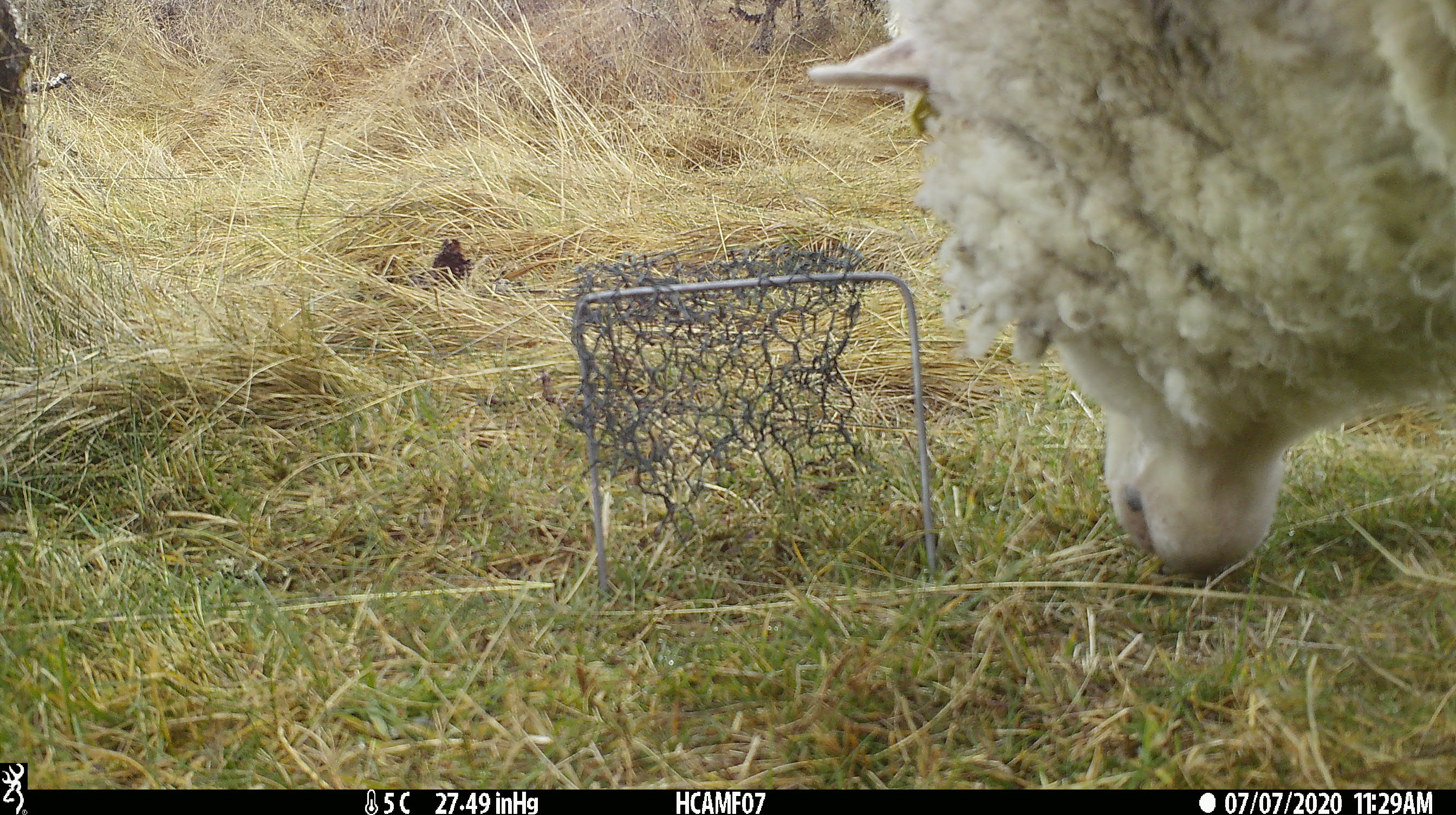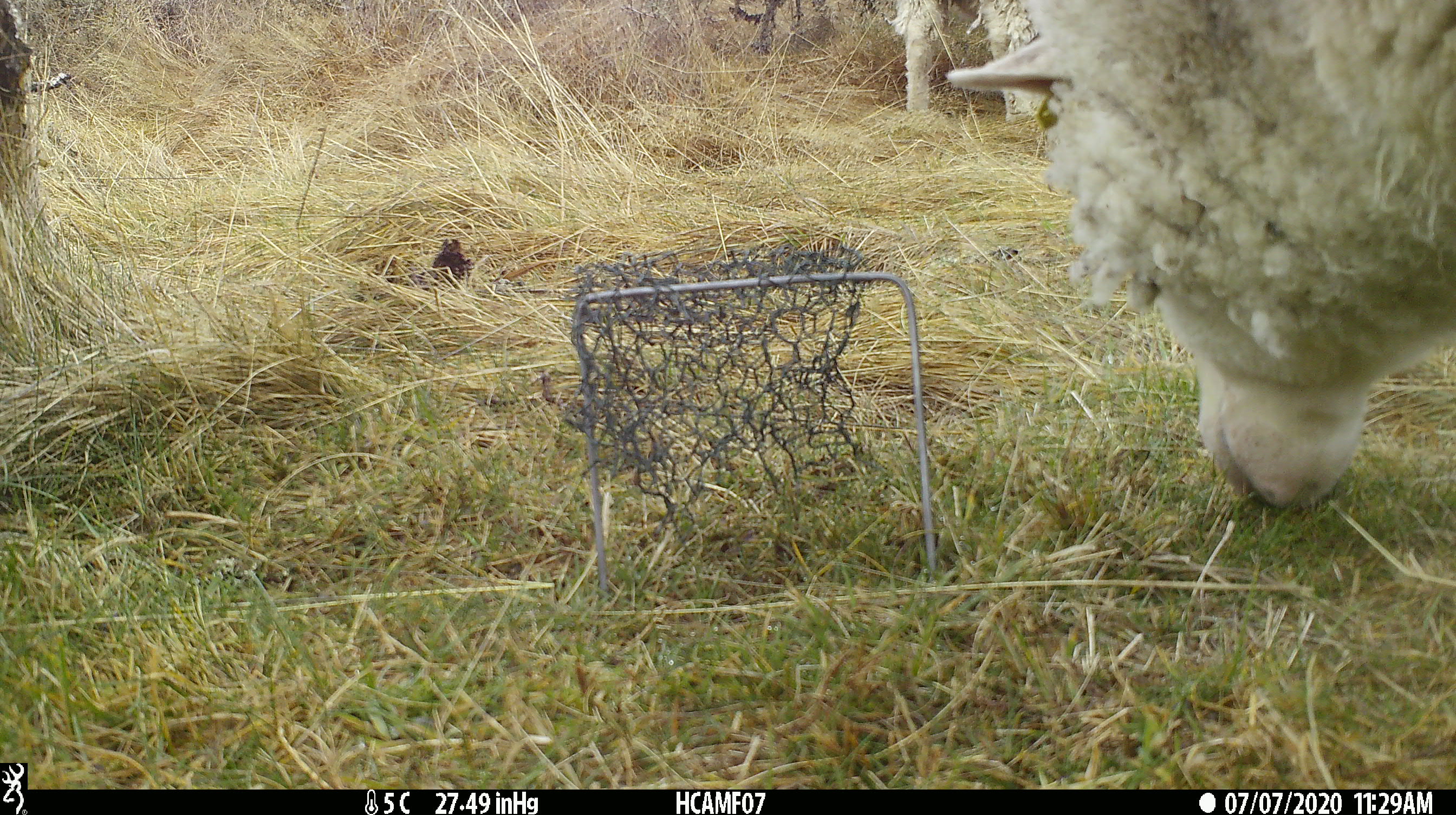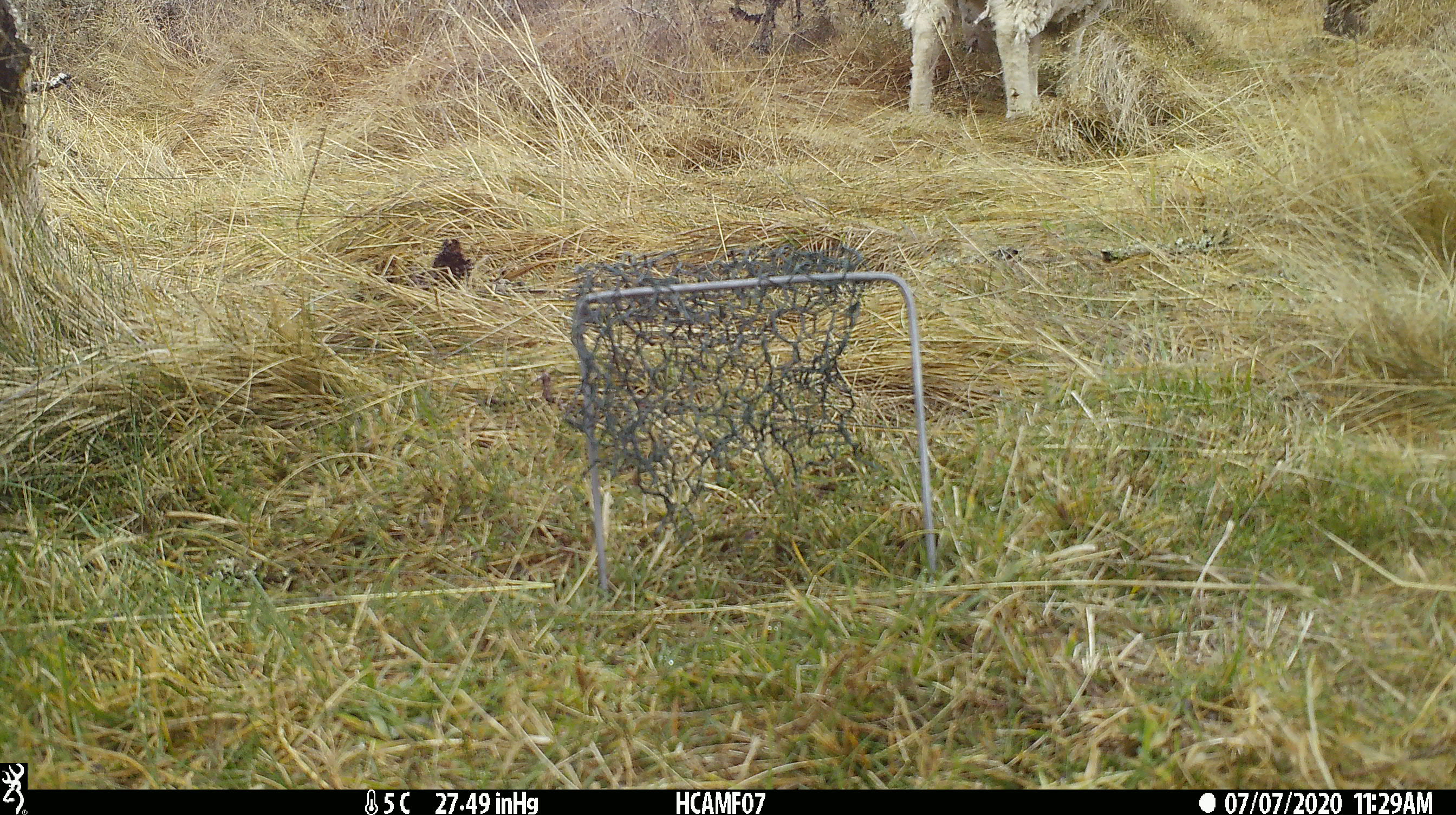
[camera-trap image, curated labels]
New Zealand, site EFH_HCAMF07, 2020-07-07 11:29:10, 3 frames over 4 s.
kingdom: Animalia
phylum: Chordata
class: Mammalia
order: Artiodactyla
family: Bovidae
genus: Ovis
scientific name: Ovis aries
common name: domestic sheep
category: sheep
Sheep (domestic sheep) (Ovis aries).